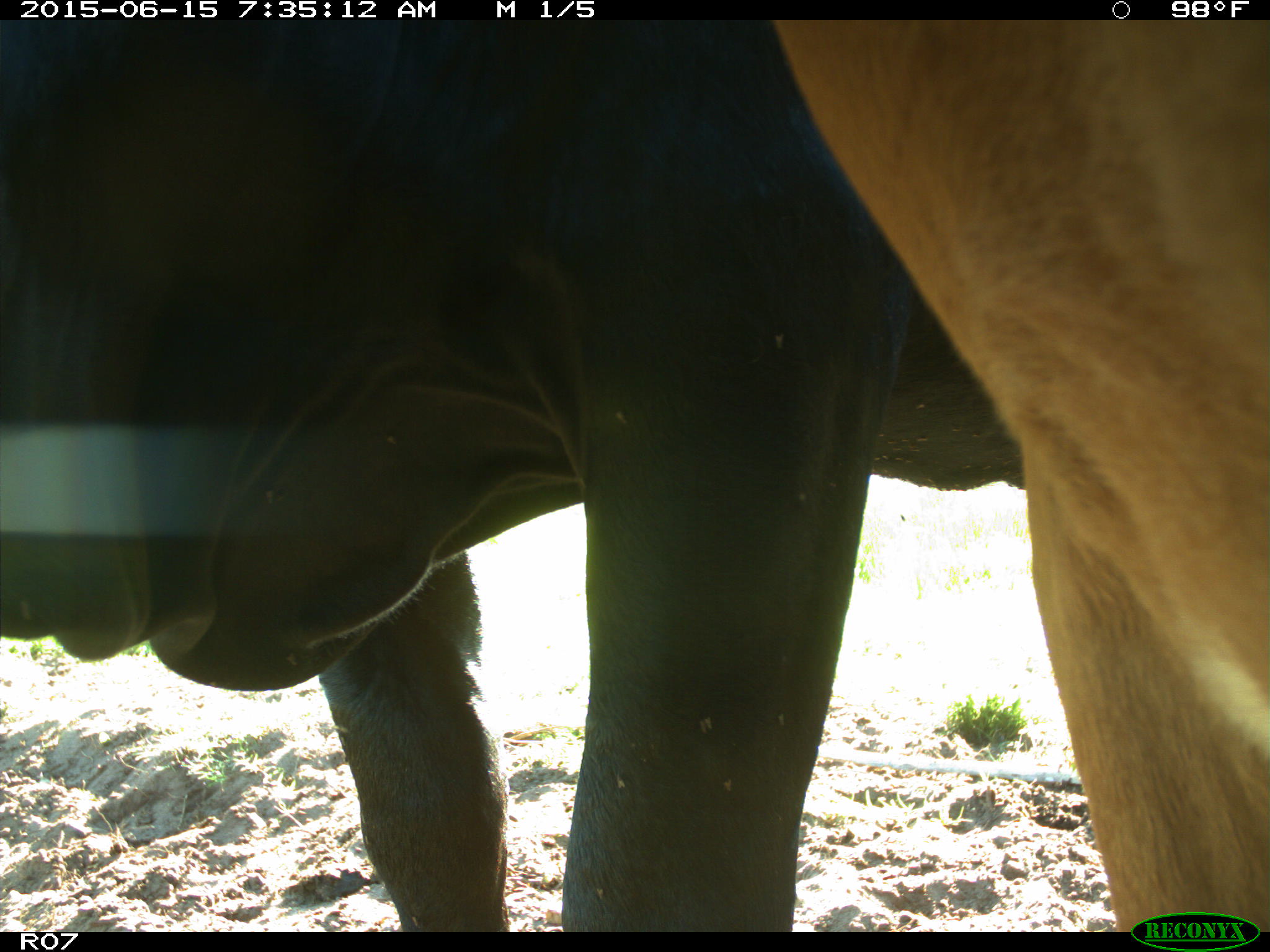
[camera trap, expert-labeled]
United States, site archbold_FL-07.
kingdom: Animalia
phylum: Chordata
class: Mammalia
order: Artiodactyla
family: Bovidae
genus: Bos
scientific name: Bos taurus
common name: domestic cow